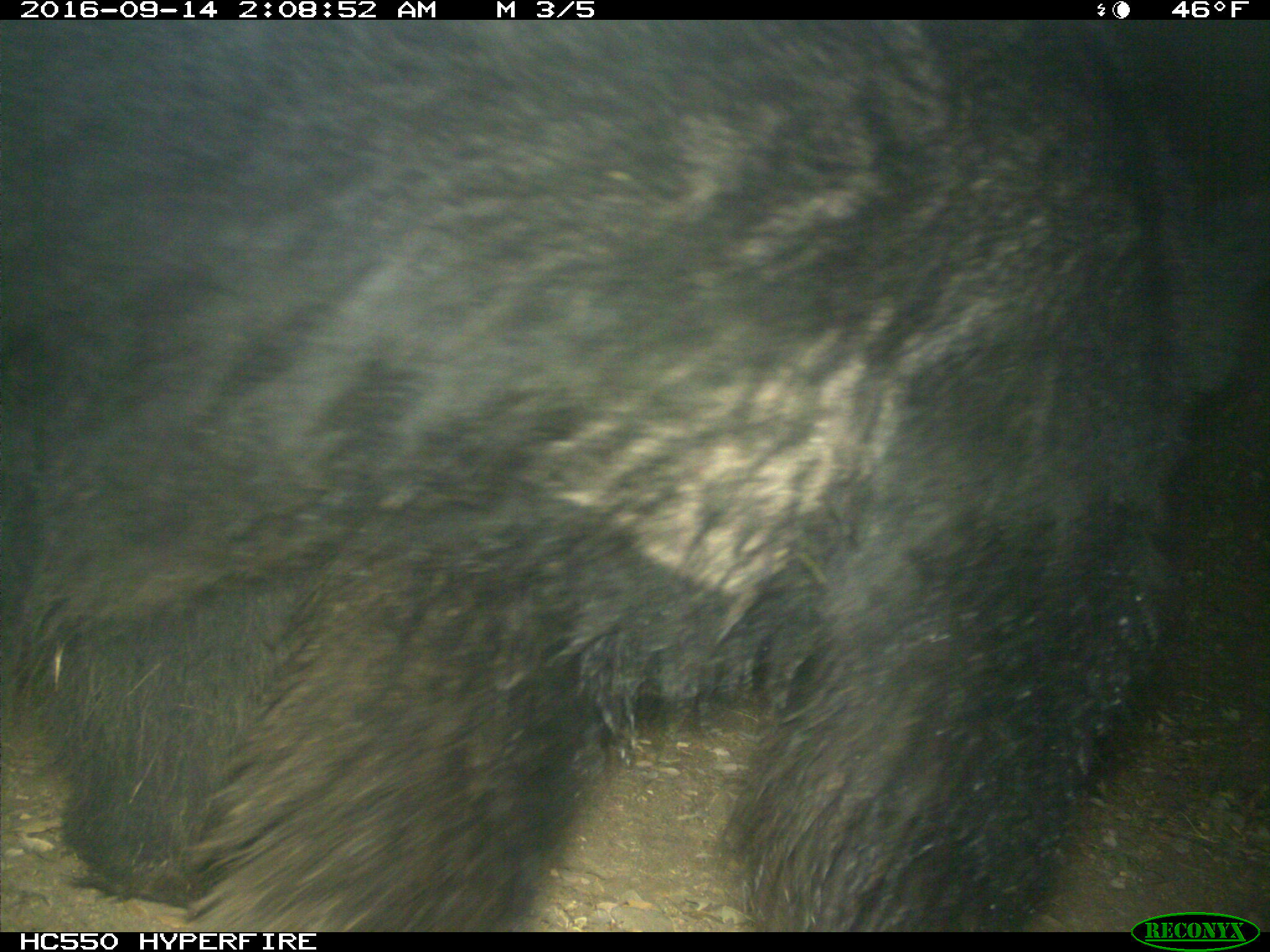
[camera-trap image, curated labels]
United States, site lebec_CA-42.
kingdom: Animalia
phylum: Chordata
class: Mammalia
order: Carnivora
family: Ursidae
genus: Ursus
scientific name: Ursus americanus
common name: american black bear